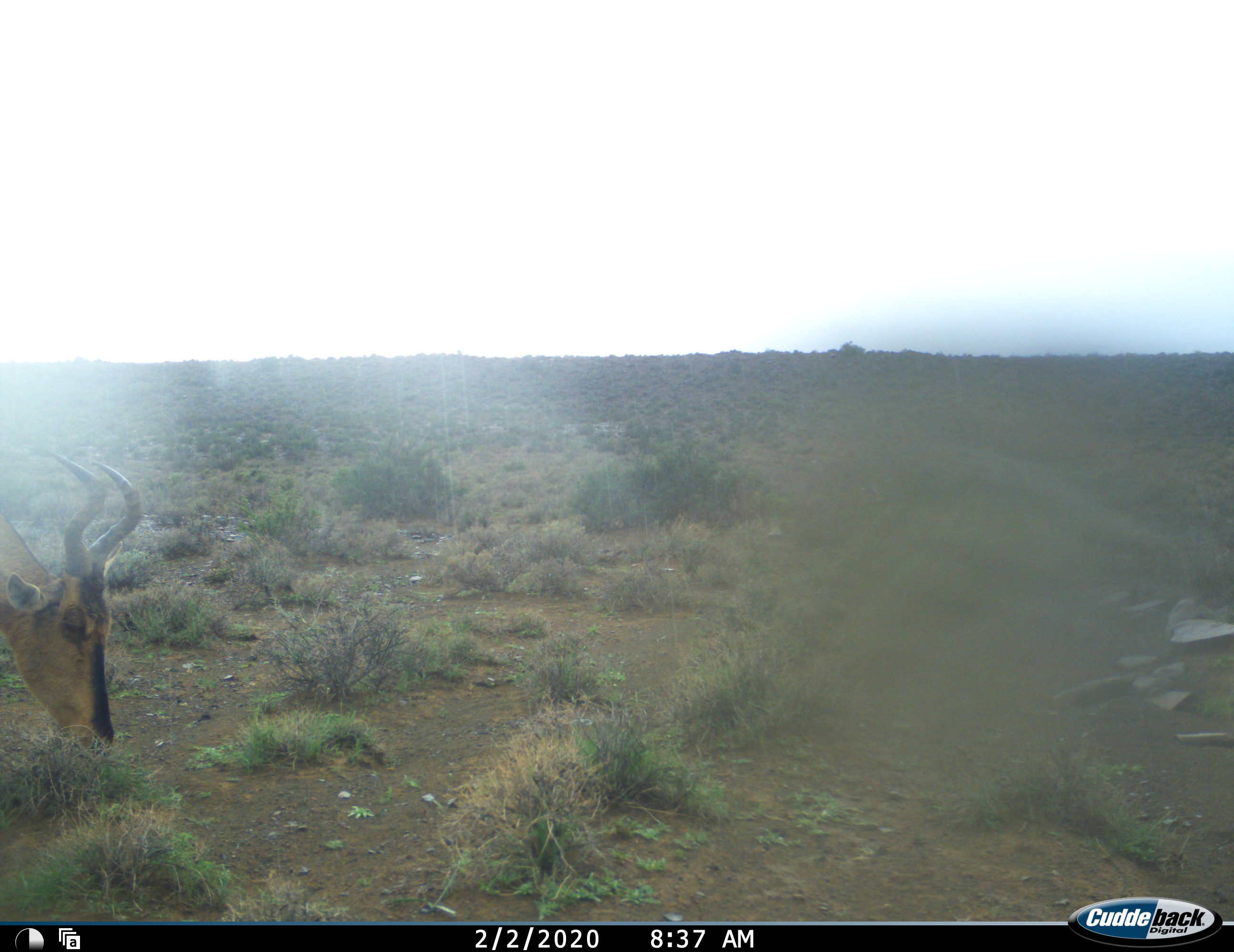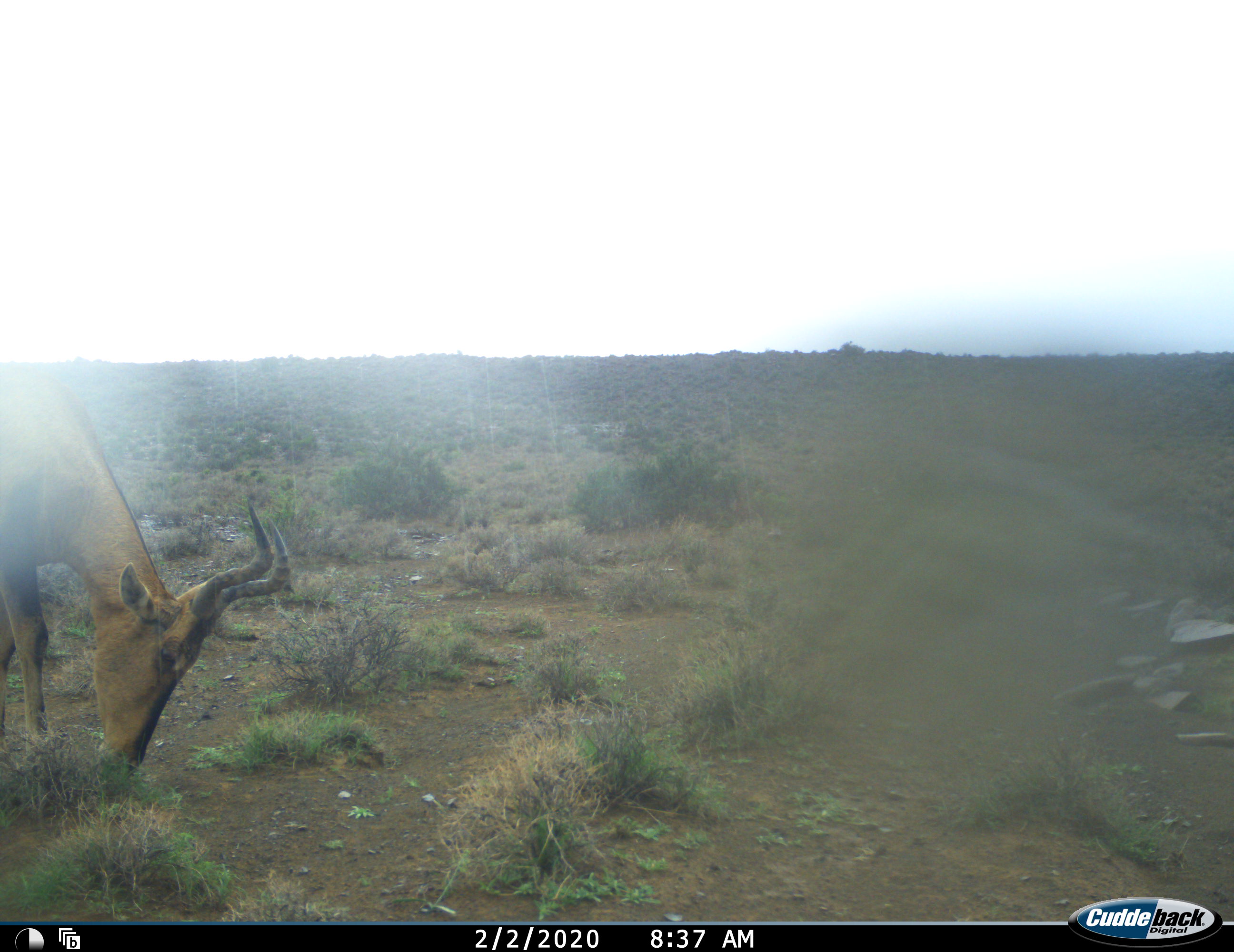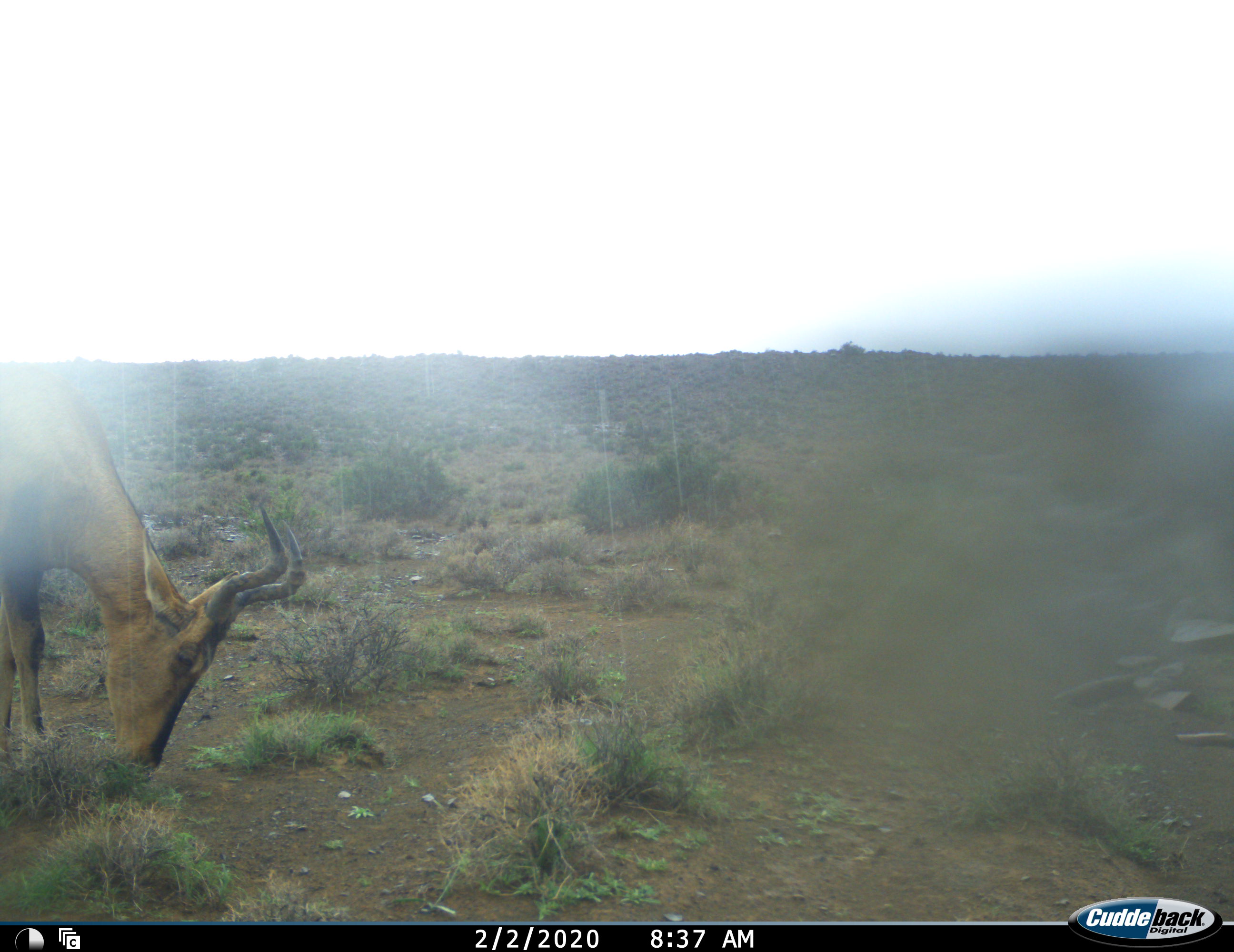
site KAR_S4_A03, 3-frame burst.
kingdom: Animalia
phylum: Chordata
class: Mammalia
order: Artiodactyla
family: Bovidae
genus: Alcelaphus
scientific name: Alcelaphus buselaphus caama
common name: red hartebeest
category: hartebeestred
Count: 1.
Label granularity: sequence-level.